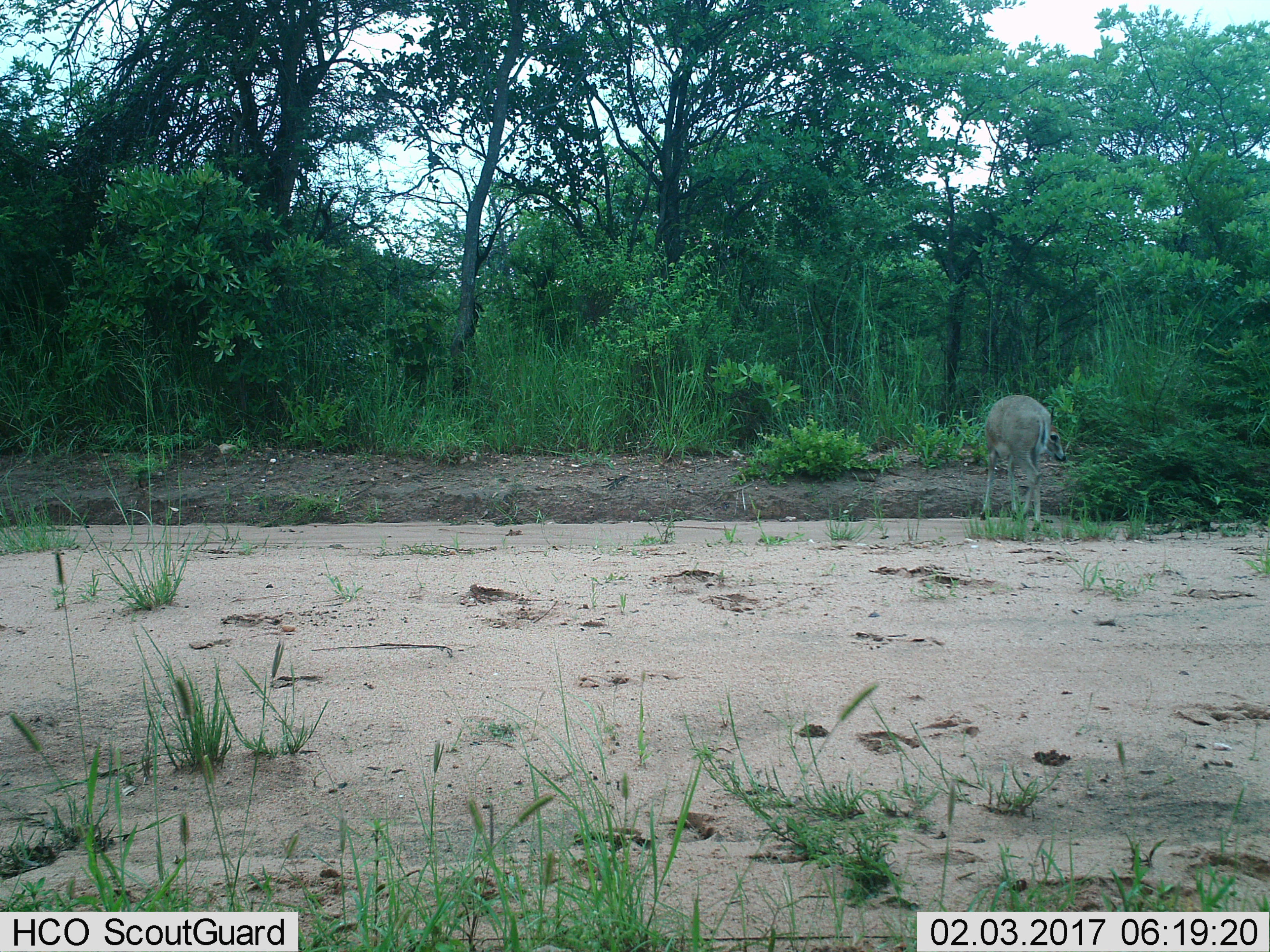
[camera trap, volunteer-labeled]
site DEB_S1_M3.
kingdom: Animalia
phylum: Chordata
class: Mammalia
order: Artiodactyla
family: Bovidae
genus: Sylvicapra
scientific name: Sylvicapra grimmia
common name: common duiker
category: duikercommongrey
Duikercommongrey (common duiker) (Sylvicapra grimmia), count 1. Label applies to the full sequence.